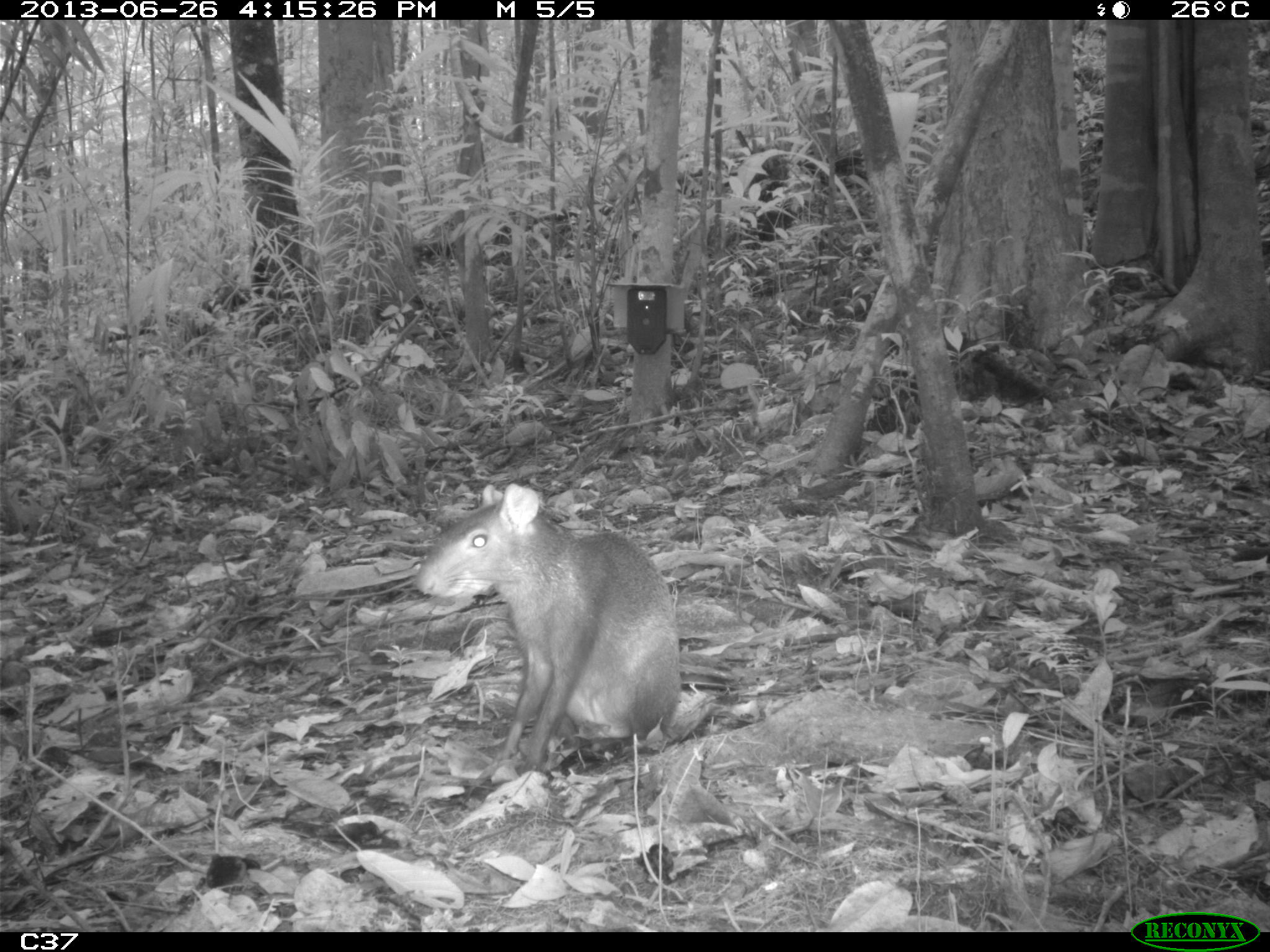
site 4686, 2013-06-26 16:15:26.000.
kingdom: Animalia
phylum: Chordata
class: Mammalia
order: Rodentia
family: Dasyproctidae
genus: Dasyprocta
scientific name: Dasyprocta leporina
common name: red-rumped agouti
Dasyprocta leporina (red-rumped agouti), count 1, age adult.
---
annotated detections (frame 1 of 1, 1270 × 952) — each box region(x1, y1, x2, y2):
dasyprocta leporina: region(390, 481, 714, 773)